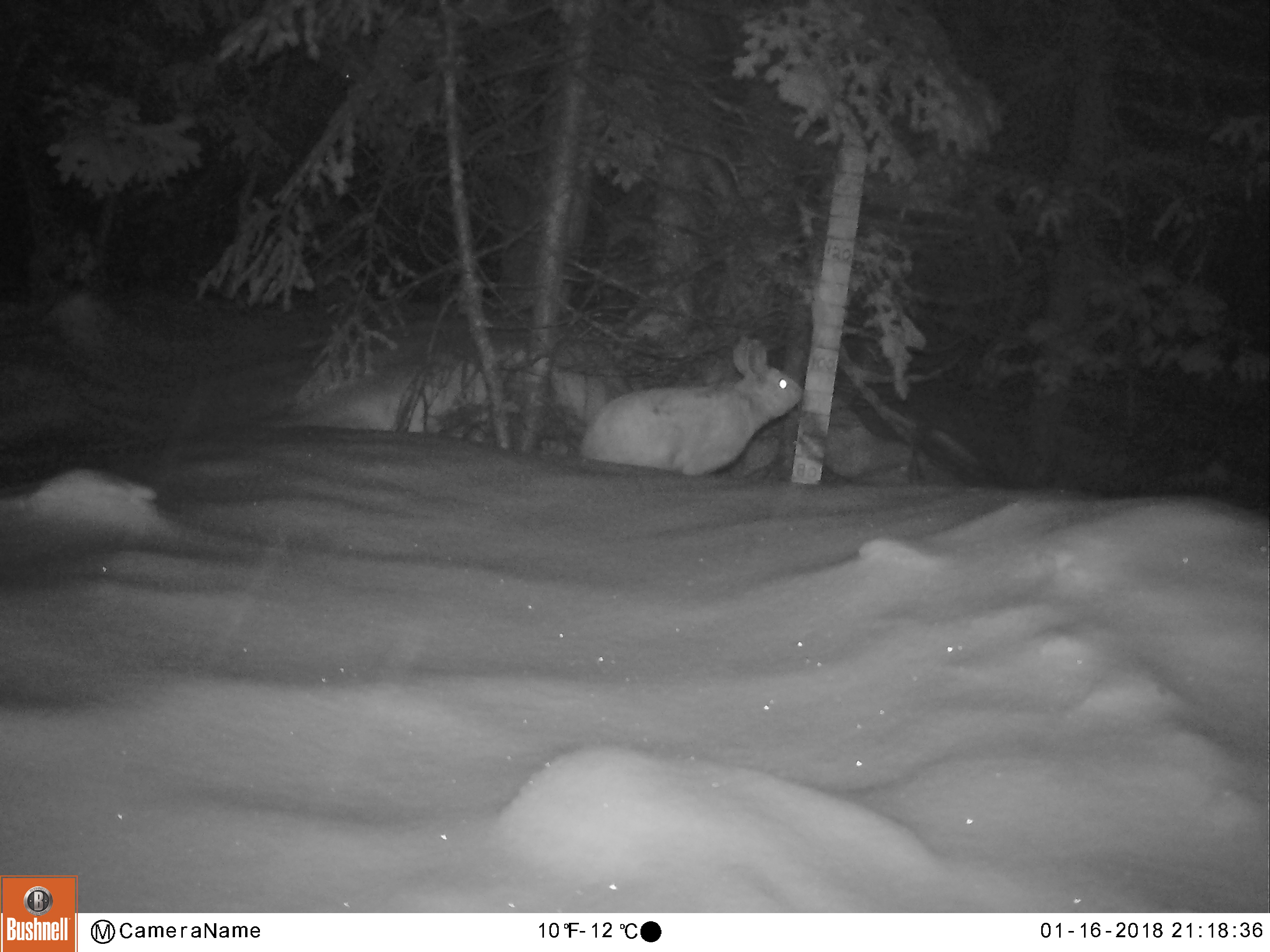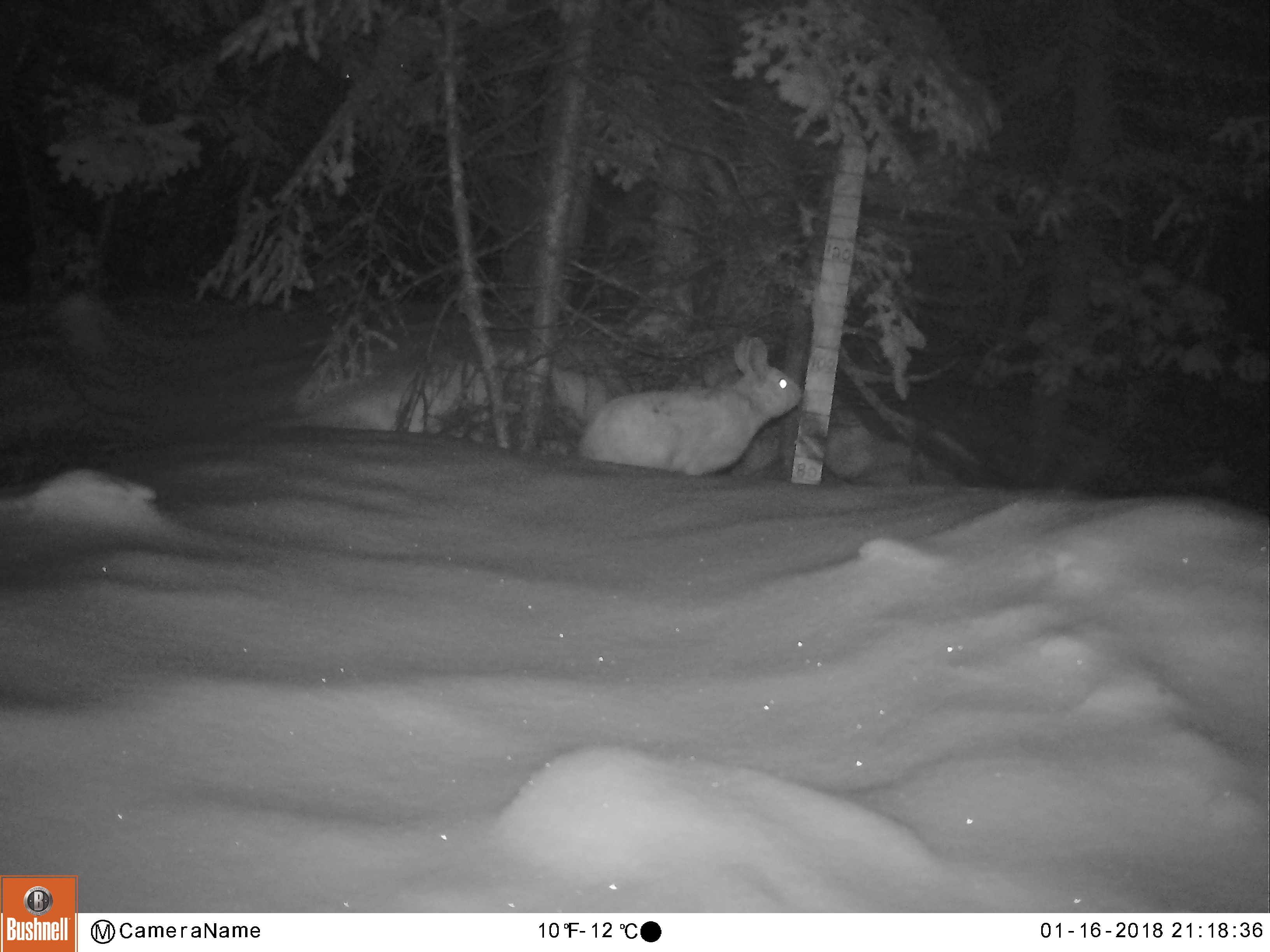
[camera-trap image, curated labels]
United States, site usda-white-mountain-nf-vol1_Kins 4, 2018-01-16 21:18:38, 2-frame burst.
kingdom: Animalia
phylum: Chordata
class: Mammalia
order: Lagomorpha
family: Leporidae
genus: Lepus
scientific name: Lepus americanus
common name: snowshoe hare